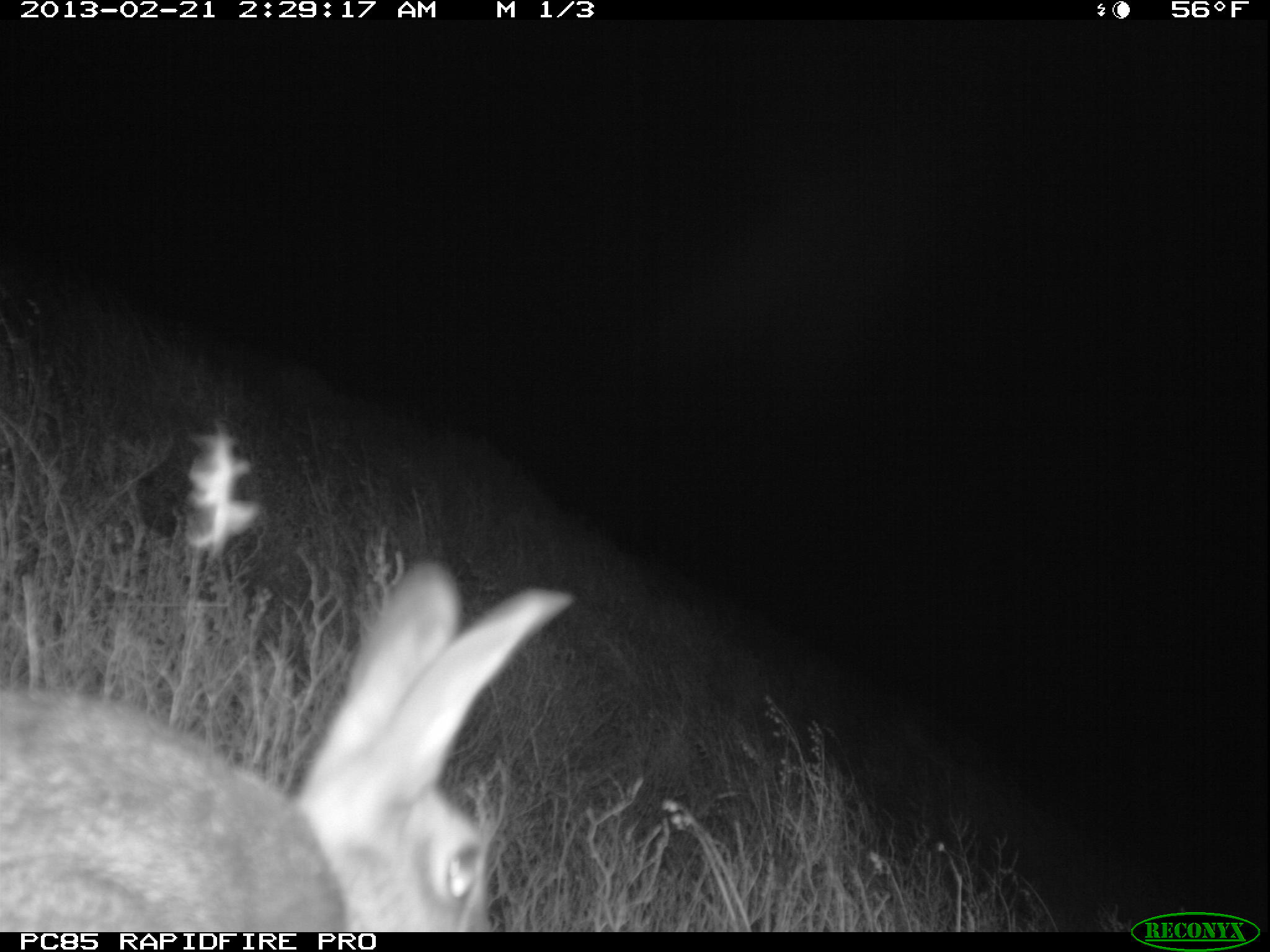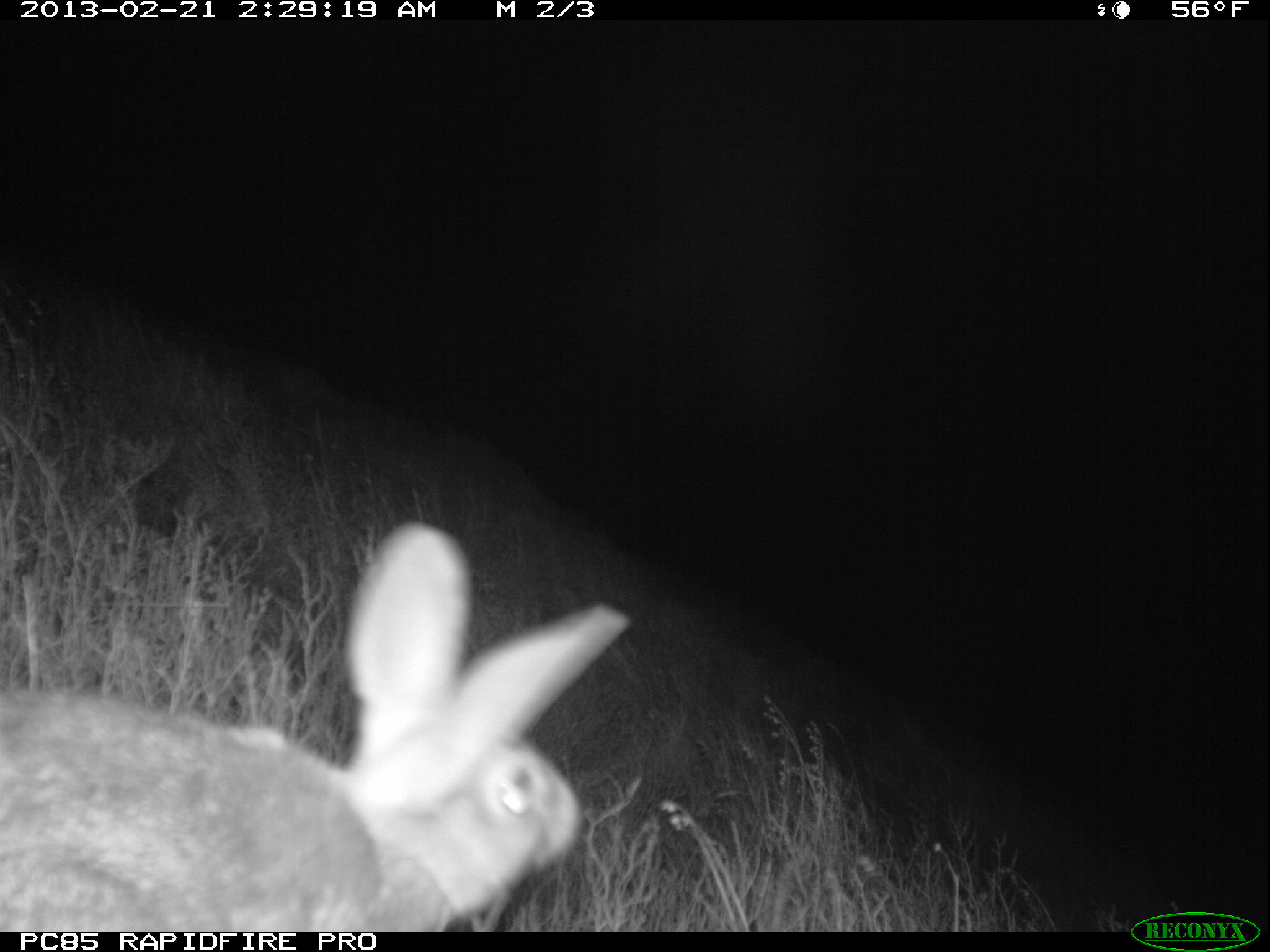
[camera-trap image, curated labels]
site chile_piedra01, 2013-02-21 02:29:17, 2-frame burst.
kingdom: Animalia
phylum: Chordata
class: Mammalia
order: Lagomorpha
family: Leporidae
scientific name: Leporidae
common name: rabbits and hares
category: rabbit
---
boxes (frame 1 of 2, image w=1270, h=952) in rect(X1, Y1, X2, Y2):
rabbit: rect(0, 557, 572, 928)
unknown: rect(143, 416, 276, 568)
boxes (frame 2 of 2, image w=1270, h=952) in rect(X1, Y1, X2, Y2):
rabbit: rect(1, 521, 625, 931)